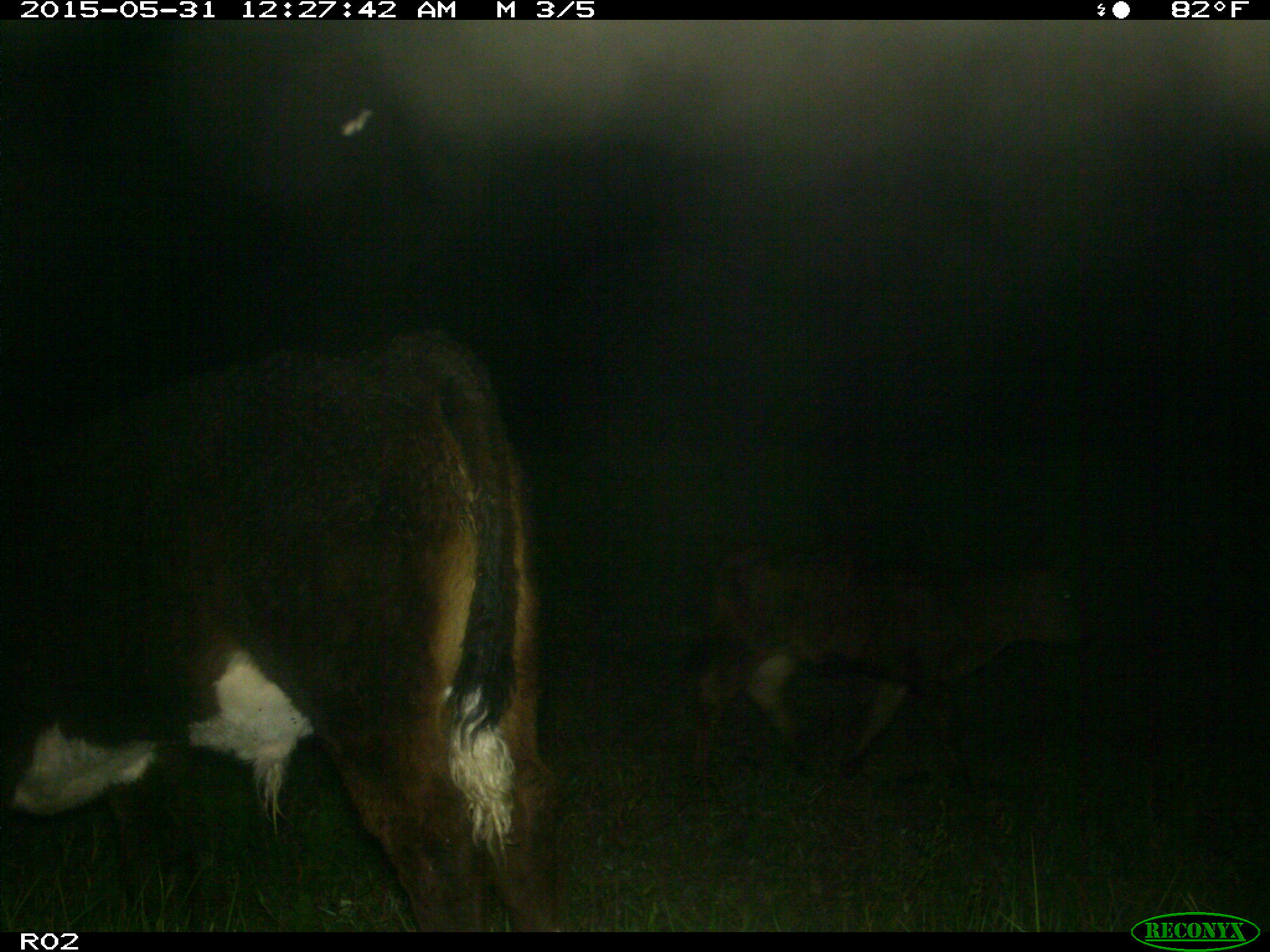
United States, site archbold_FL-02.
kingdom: Animalia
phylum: Chordata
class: Mammalia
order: Artiodactyla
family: Bovidae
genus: Bos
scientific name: Bos taurus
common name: domestic cow